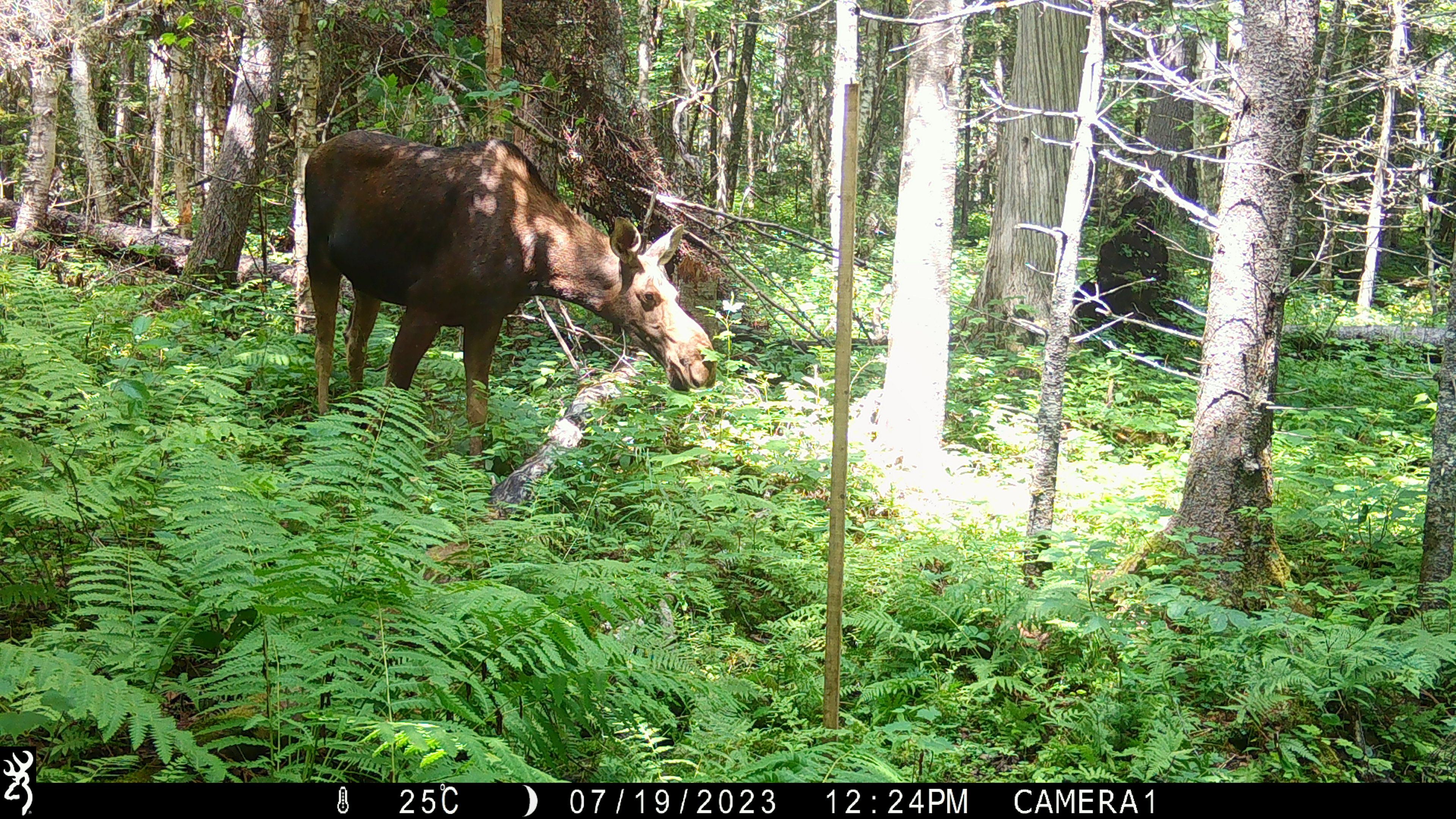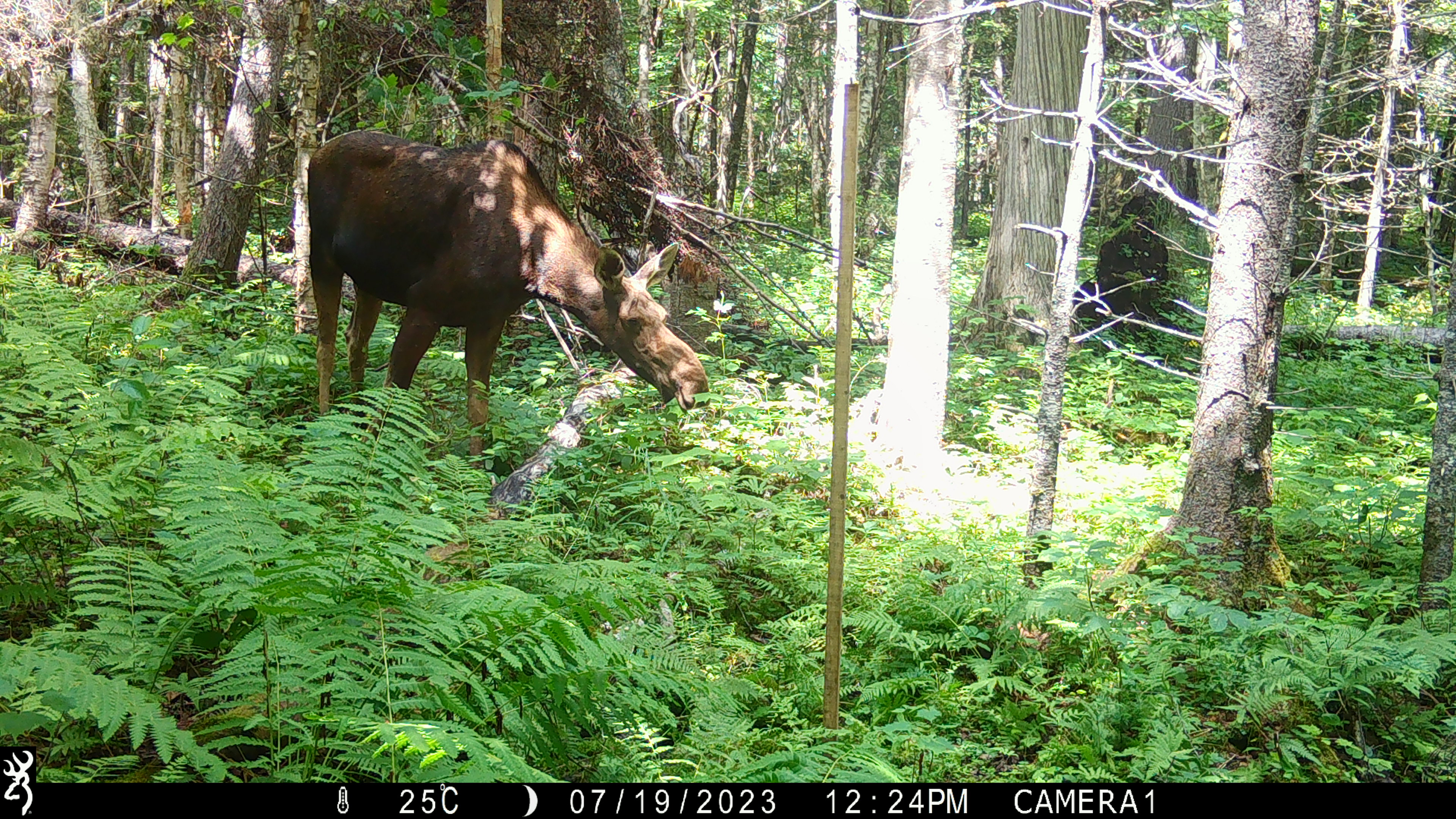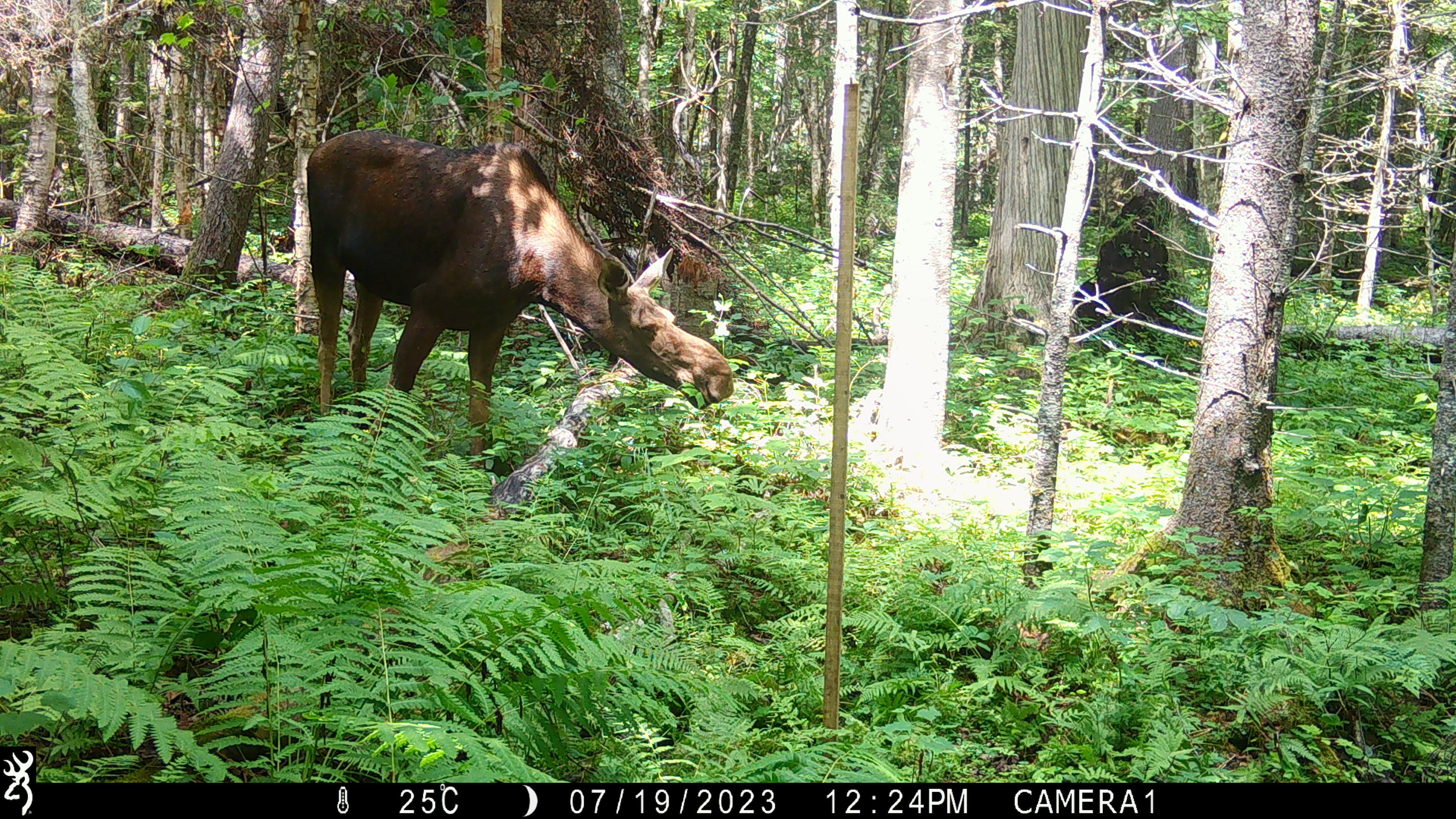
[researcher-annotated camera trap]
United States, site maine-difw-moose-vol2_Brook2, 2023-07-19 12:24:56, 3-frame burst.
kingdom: Animalia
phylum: Chordata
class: Mammalia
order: Artiodactyla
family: Cervidae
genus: Alces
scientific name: Alces alces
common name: moose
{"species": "moose (Alces alces)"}